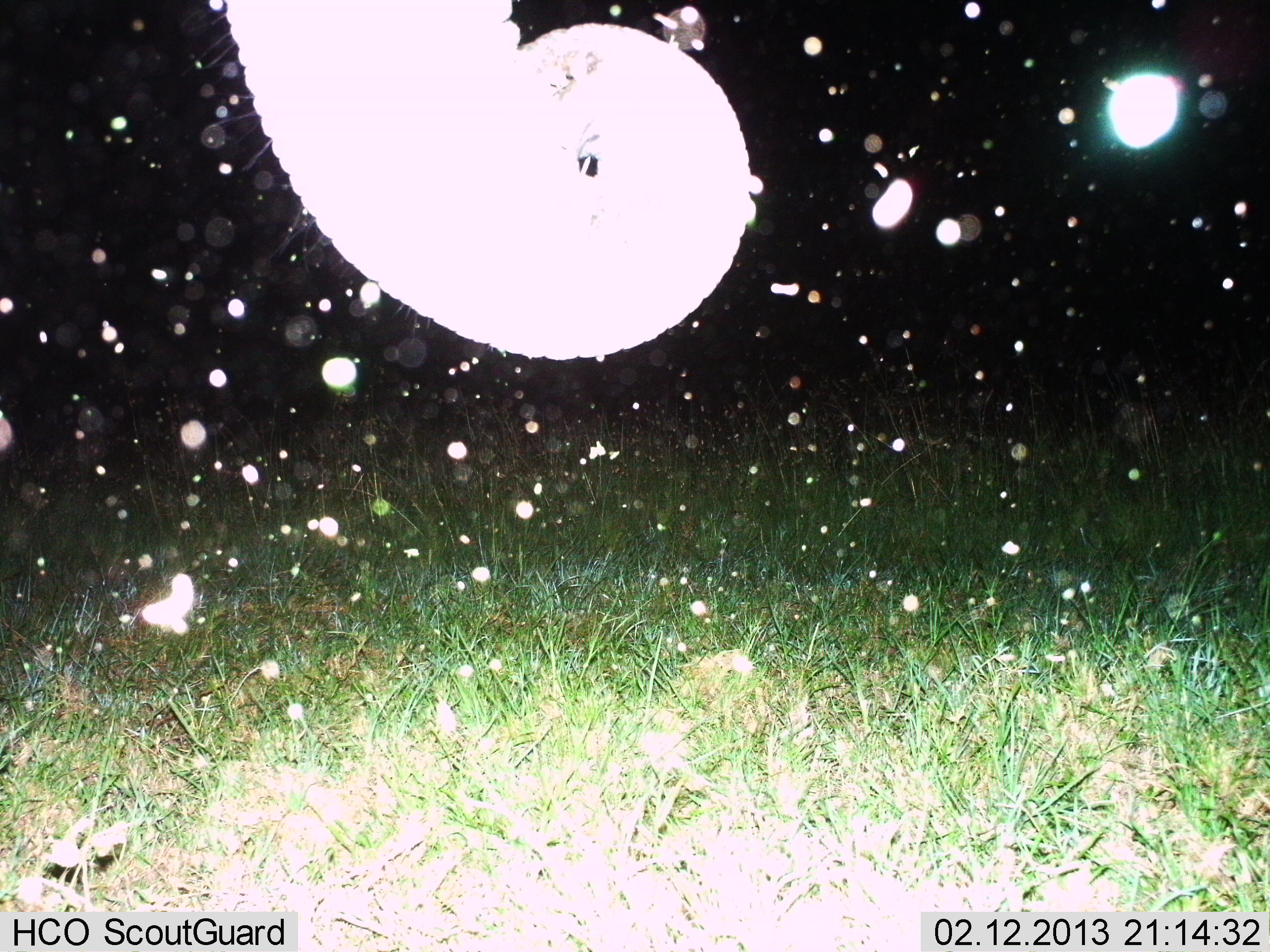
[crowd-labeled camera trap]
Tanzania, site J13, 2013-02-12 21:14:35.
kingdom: Animalia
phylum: Chordata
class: Mammalia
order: Proboscidea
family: Elephantidae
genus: Loxodonta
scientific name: Loxodonta africana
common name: african bush elephant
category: elephant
Elephant (african bush elephant) (Loxodonta africana), count 1. Behavior (volunteer vote fractions): standing 53%, resting 0%, moving 7%, interacting 7%. Young present (vote fraction): 0%. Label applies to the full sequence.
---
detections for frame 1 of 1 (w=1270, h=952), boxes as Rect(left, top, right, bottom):
animal: Rect(201, 0, 778, 362)